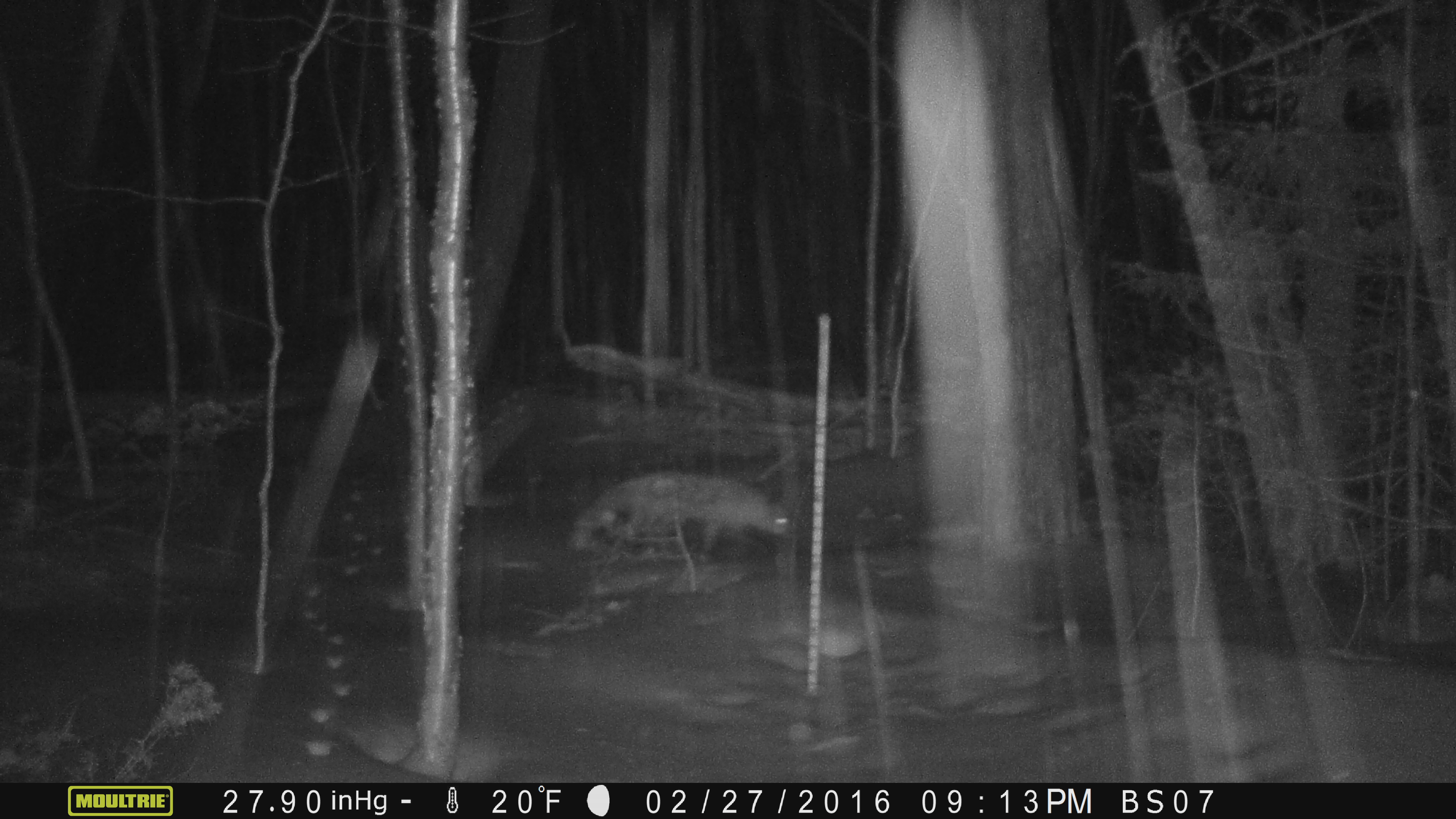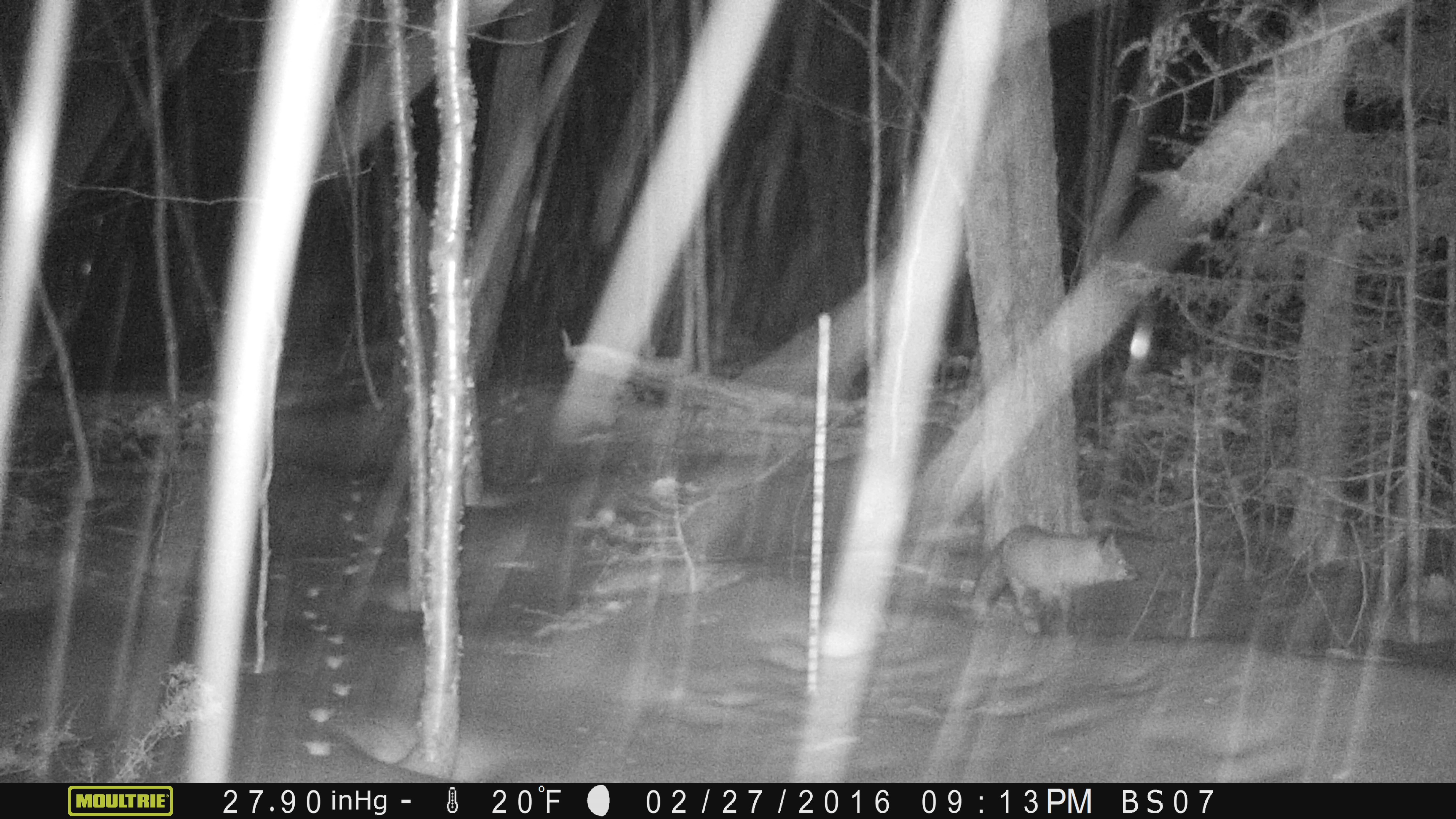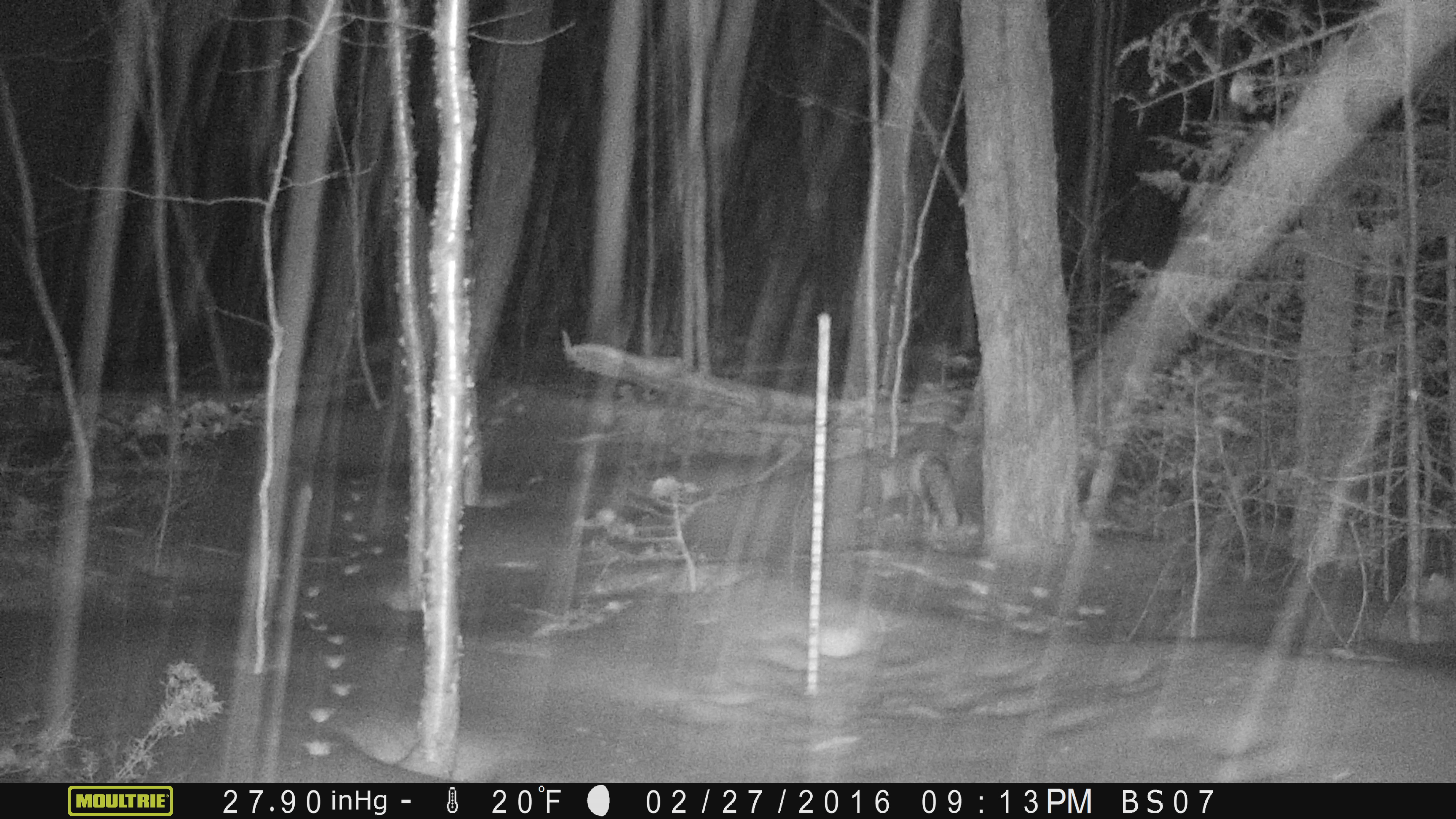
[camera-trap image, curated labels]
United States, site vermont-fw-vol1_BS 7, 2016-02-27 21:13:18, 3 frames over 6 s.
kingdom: Animalia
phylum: Chordata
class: Mammalia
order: Carnivora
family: Canidae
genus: Vulpes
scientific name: Vulpes vulpes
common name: red fox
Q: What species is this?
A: Red fox (Vulpes vulpes).